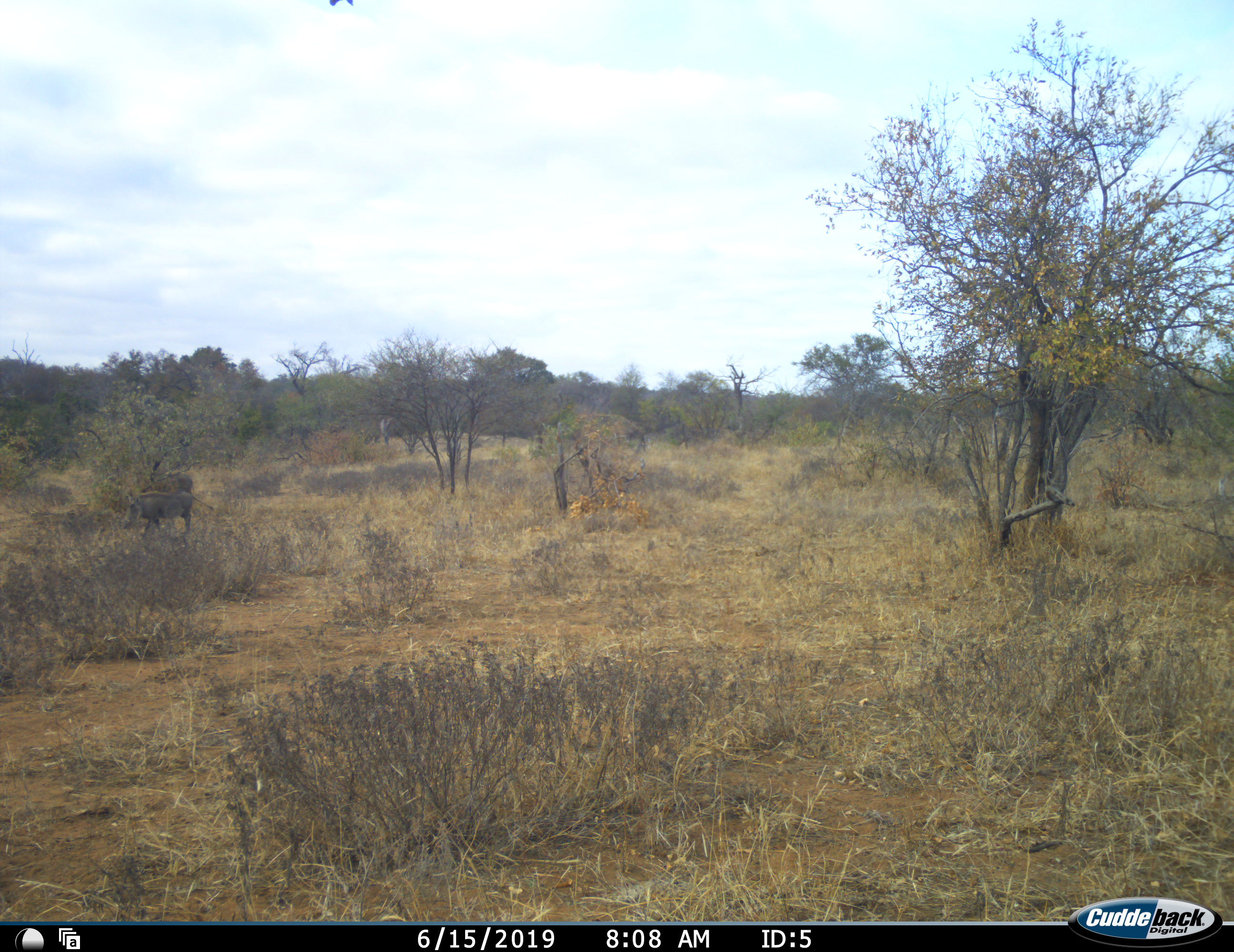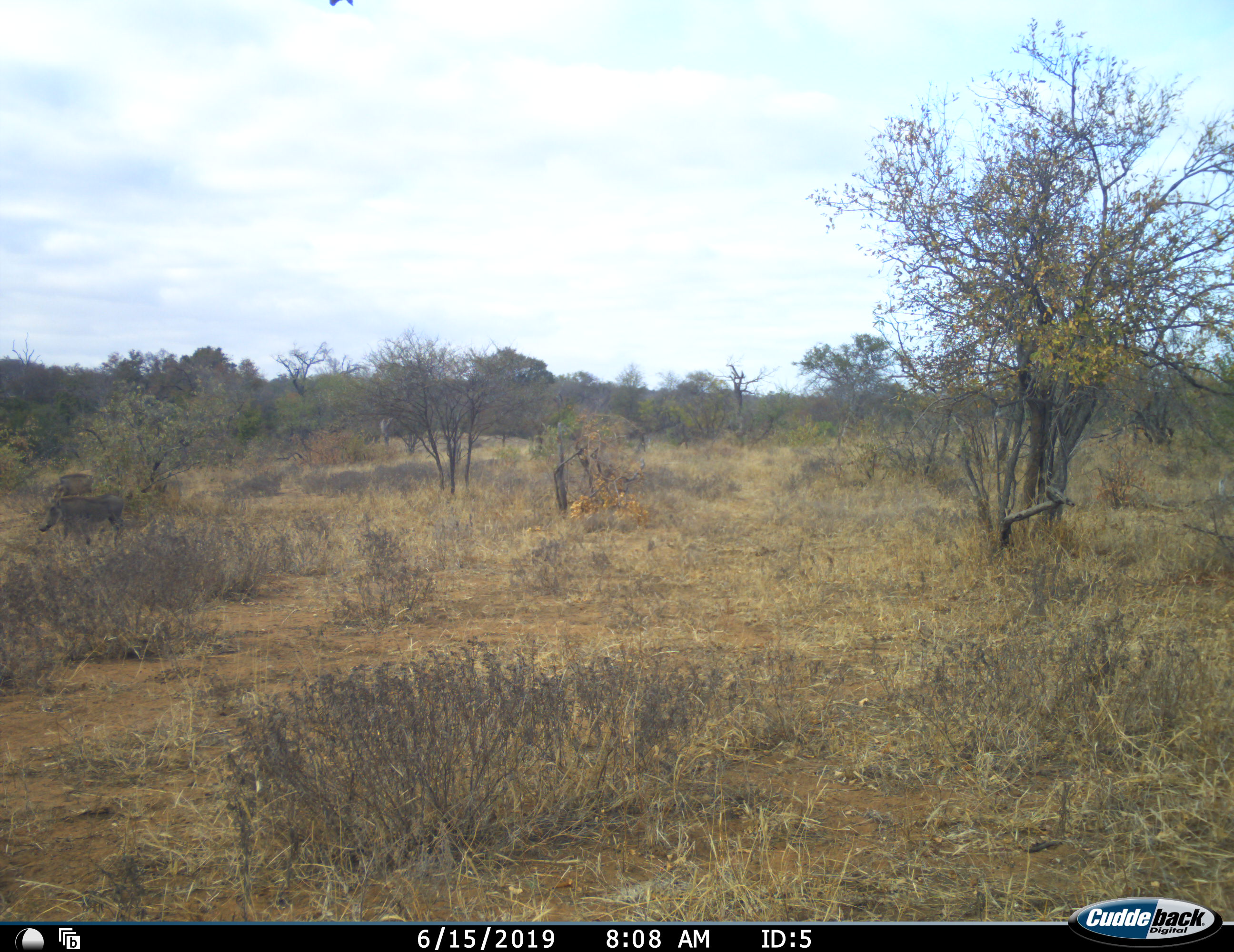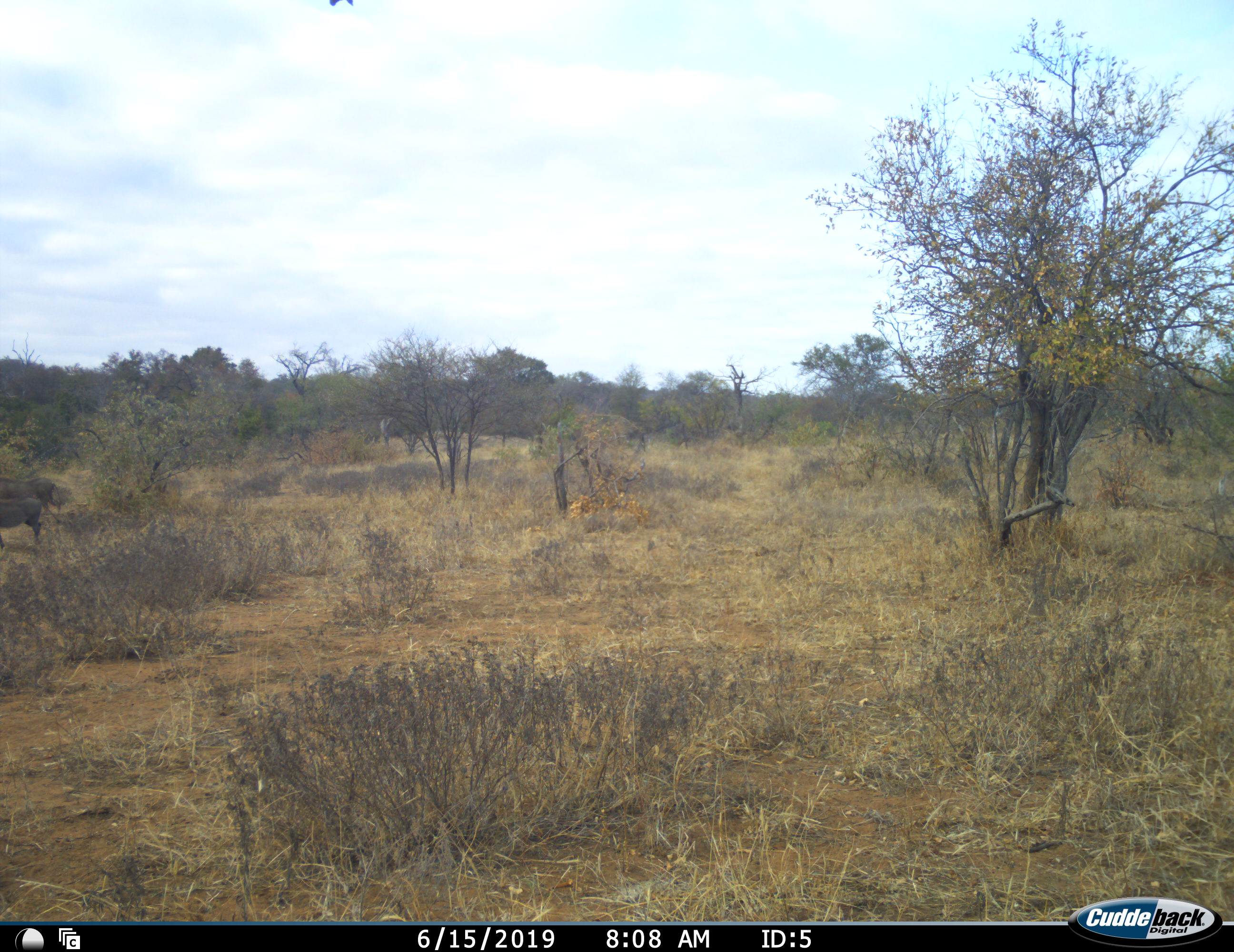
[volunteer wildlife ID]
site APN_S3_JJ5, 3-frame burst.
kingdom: Animalia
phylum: Chordata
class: Mammalia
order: Artiodactyla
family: Suidae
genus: Phacochoerus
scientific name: Phacochoerus africanus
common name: warthog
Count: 2.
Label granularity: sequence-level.